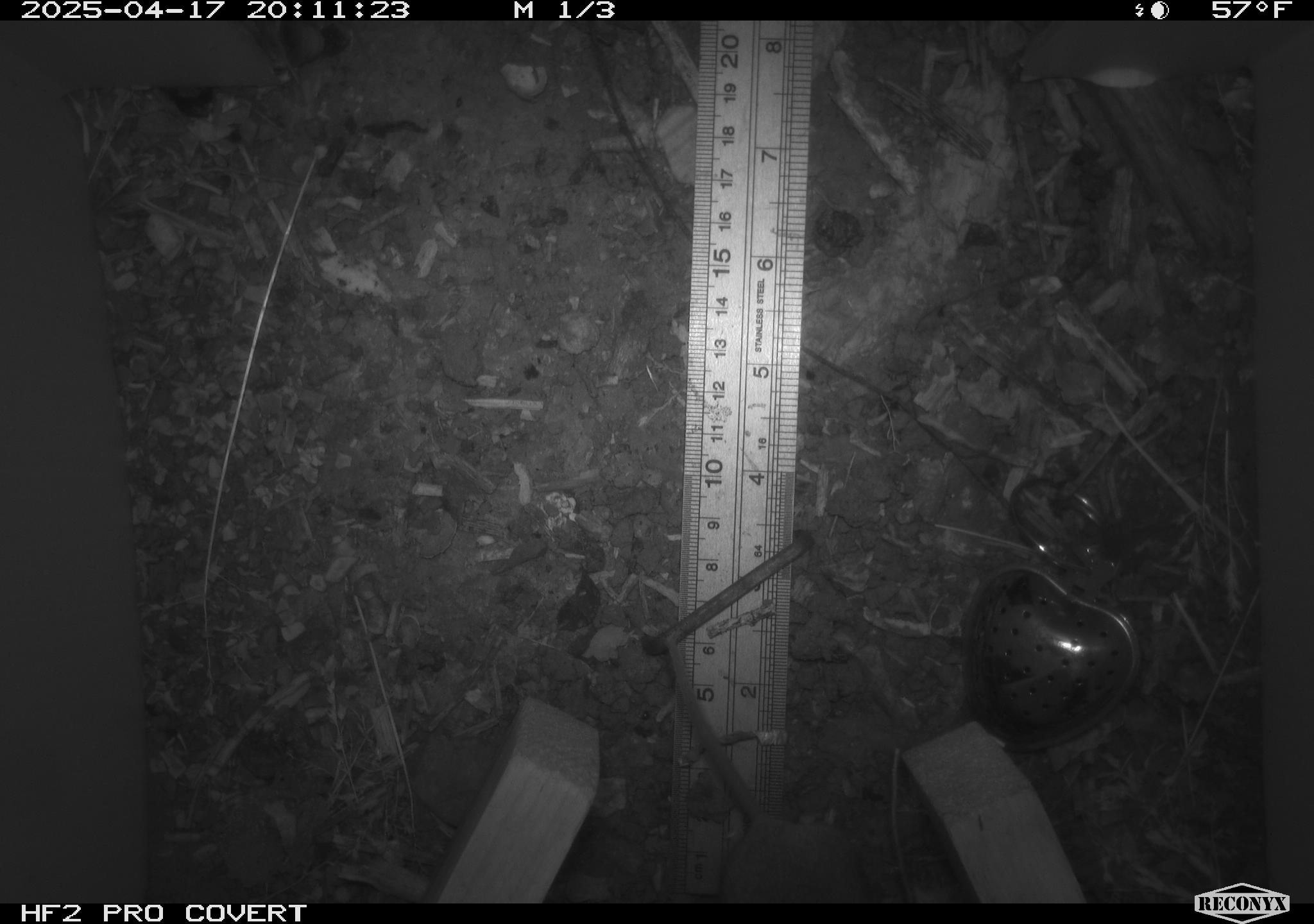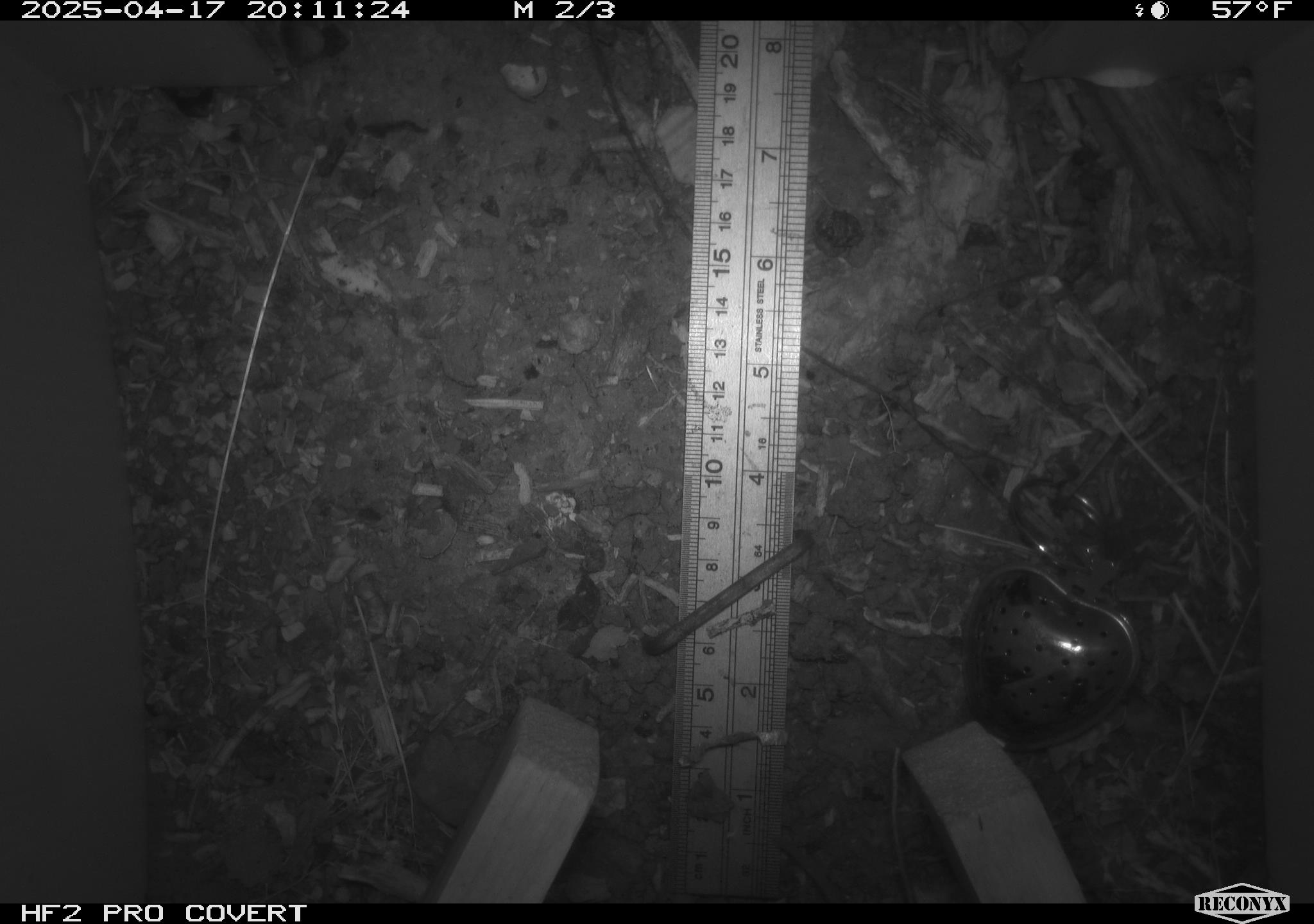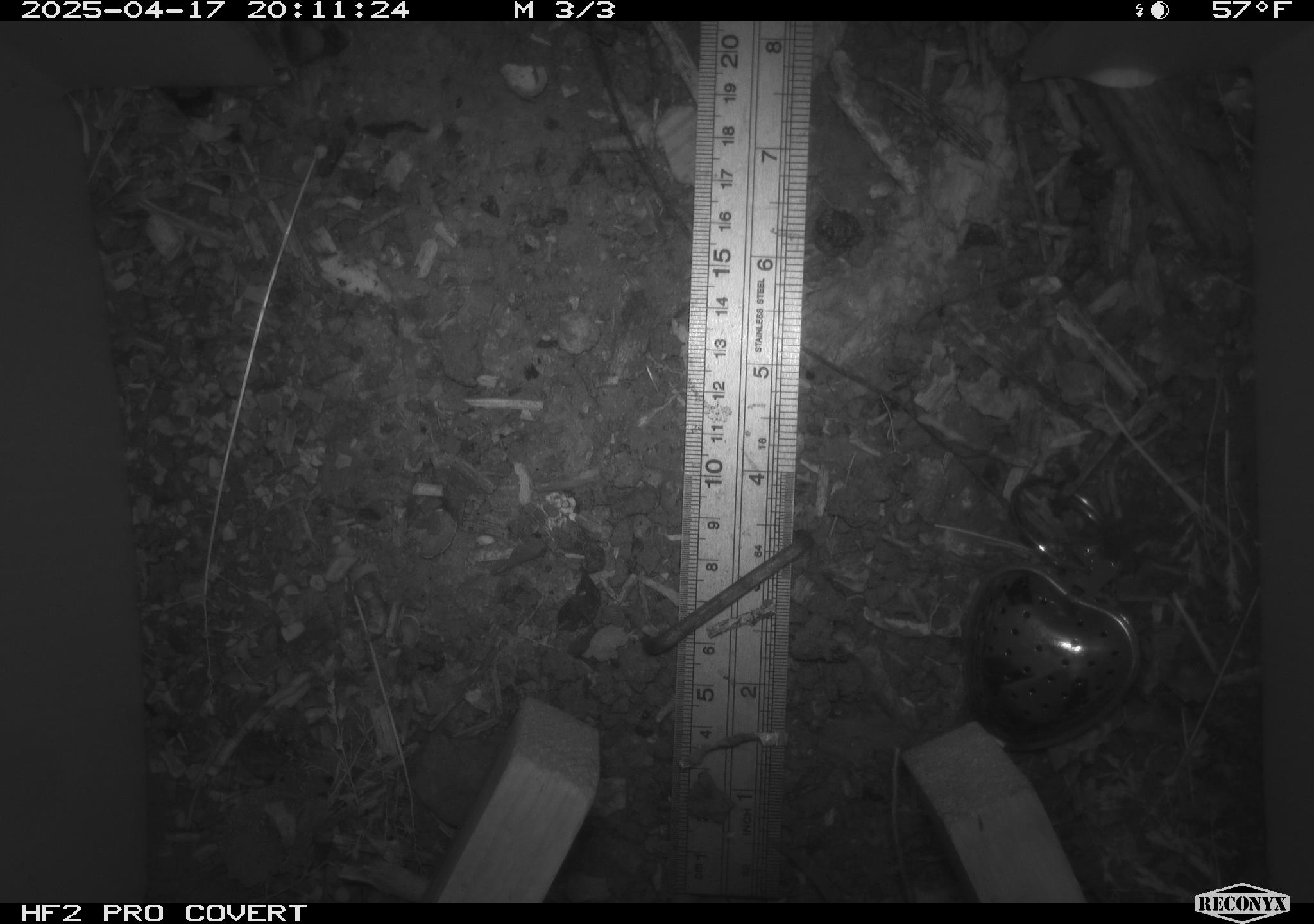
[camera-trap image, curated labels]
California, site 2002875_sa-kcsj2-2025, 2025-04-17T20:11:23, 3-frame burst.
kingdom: Animalia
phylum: Chordata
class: Mammalia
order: Rodentia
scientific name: Rodentia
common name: rodent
Rodent (Rodentia).